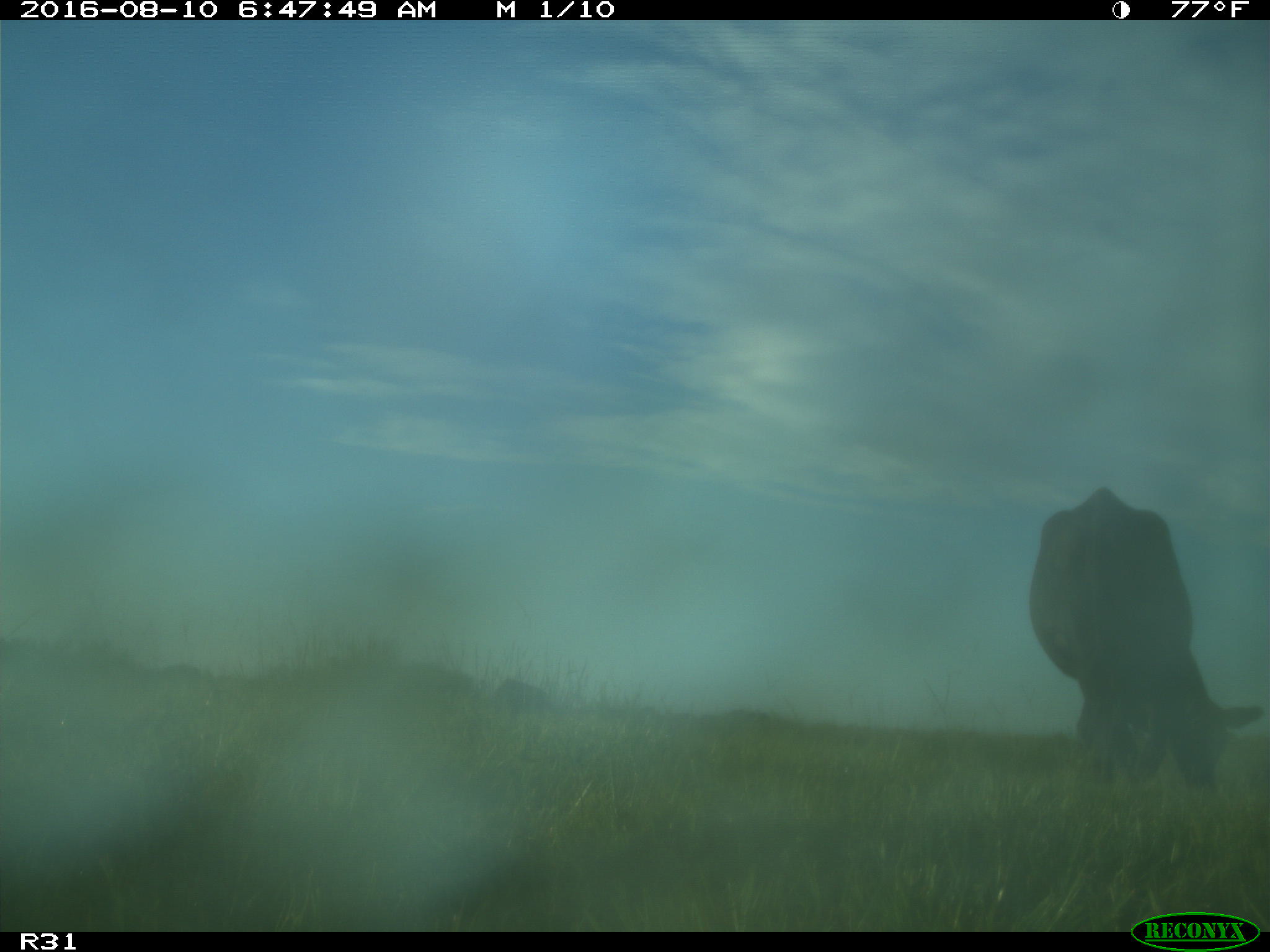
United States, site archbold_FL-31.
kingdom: Animalia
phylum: Chordata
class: Mammalia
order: Artiodactyla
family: Bovidae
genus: Bos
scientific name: Bos taurus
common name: domestic cow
Bos taurus (domestic cow).